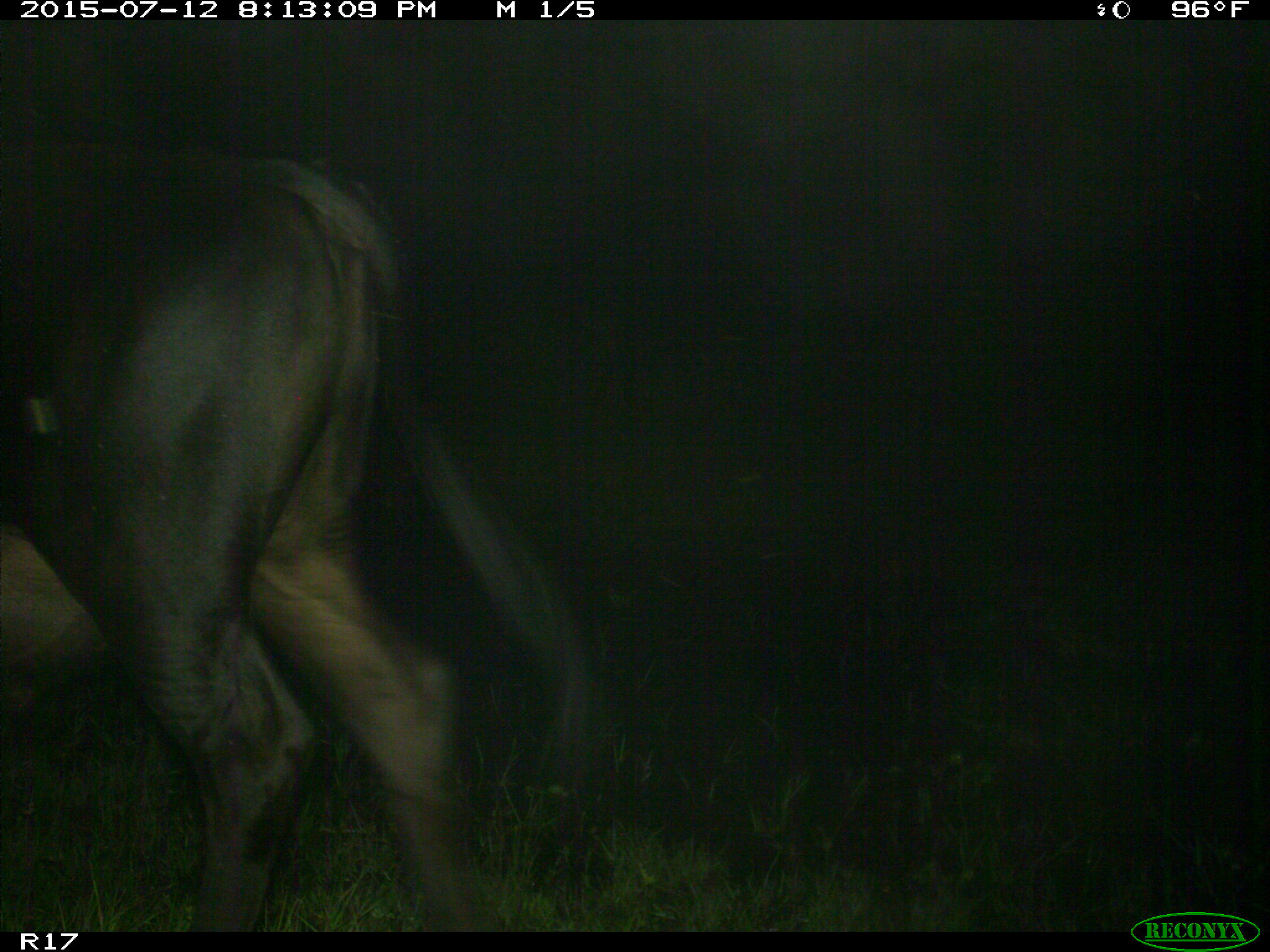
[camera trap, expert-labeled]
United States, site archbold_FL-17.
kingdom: Animalia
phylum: Chordata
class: Mammalia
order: Artiodactyla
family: Bovidae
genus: Bos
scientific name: Bos taurus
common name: domestic cow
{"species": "Bos taurus (domestic cow)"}